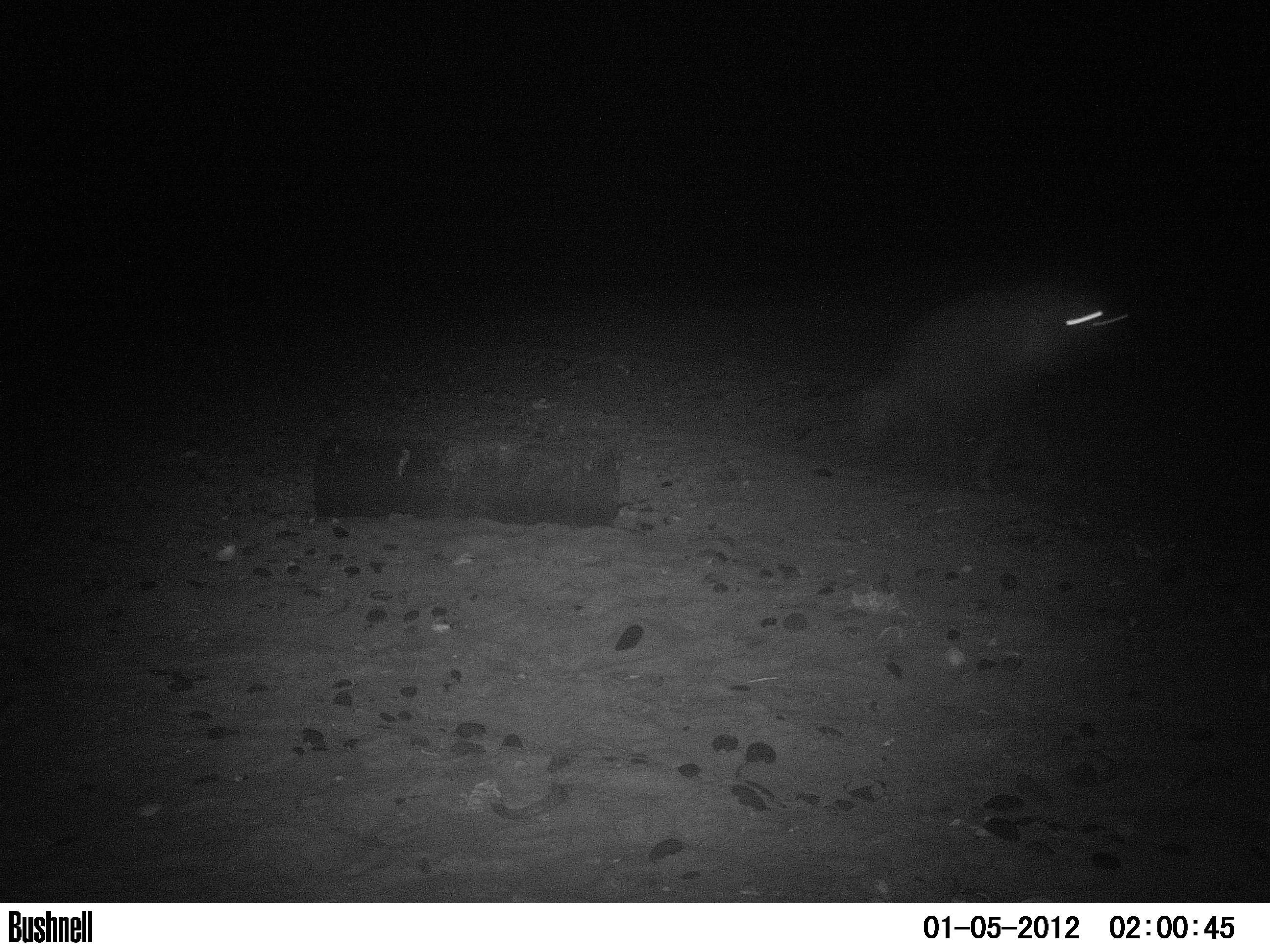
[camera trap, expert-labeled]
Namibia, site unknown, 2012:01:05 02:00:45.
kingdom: Animalia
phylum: Chordata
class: Mammalia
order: Carnivora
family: Hyaenidae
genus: Parahyaena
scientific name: Parahyaena brunnea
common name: brown hyena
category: hyaena brunnea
Hyaena brunnea (brown hyena) (Parahyaena brunnea).